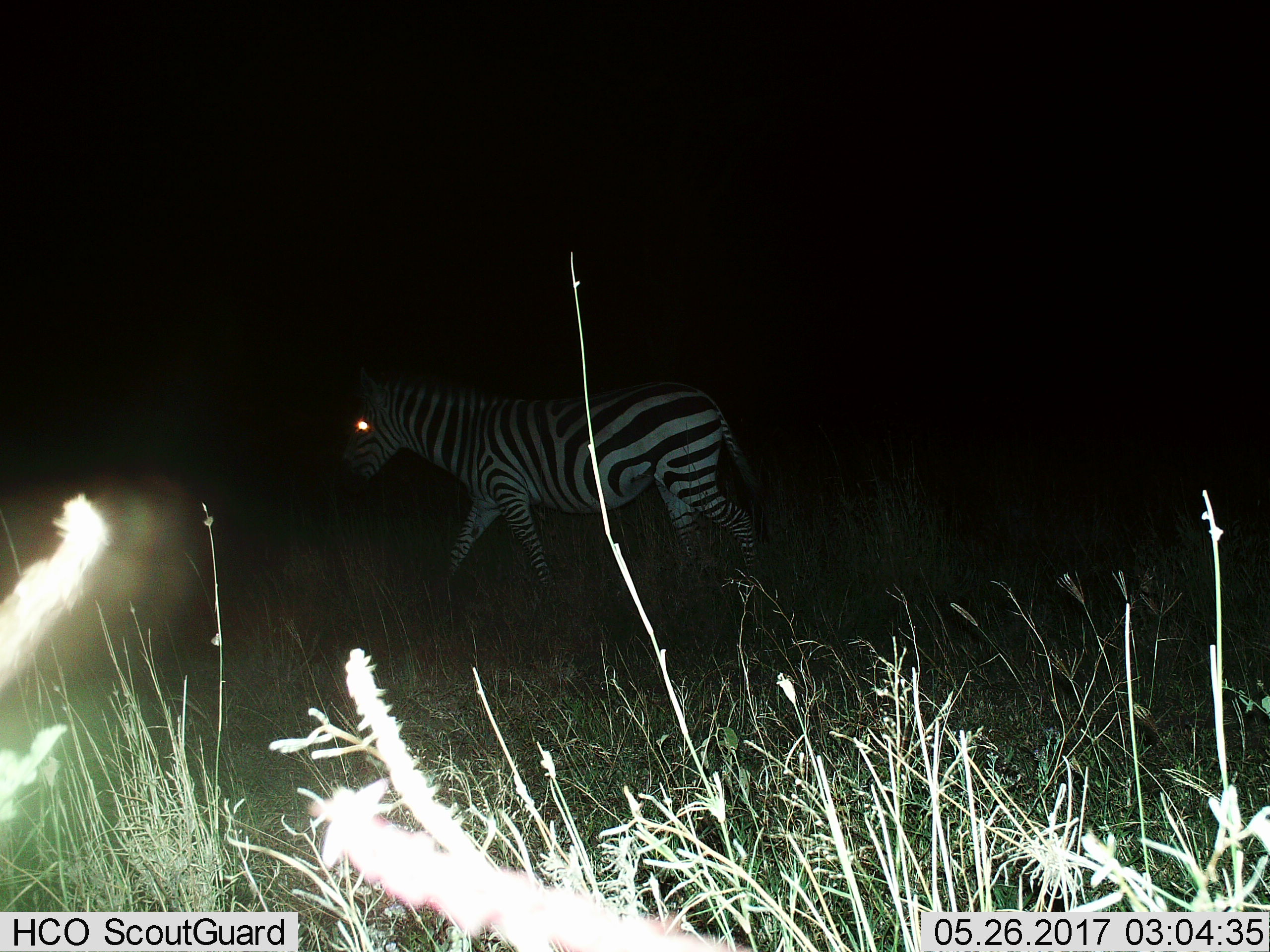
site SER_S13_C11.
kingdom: Animalia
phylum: Chordata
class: Mammalia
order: Perissodactyla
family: Equidae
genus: Equus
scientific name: Equus quagga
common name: plains zebra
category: zebraplains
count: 1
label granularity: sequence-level